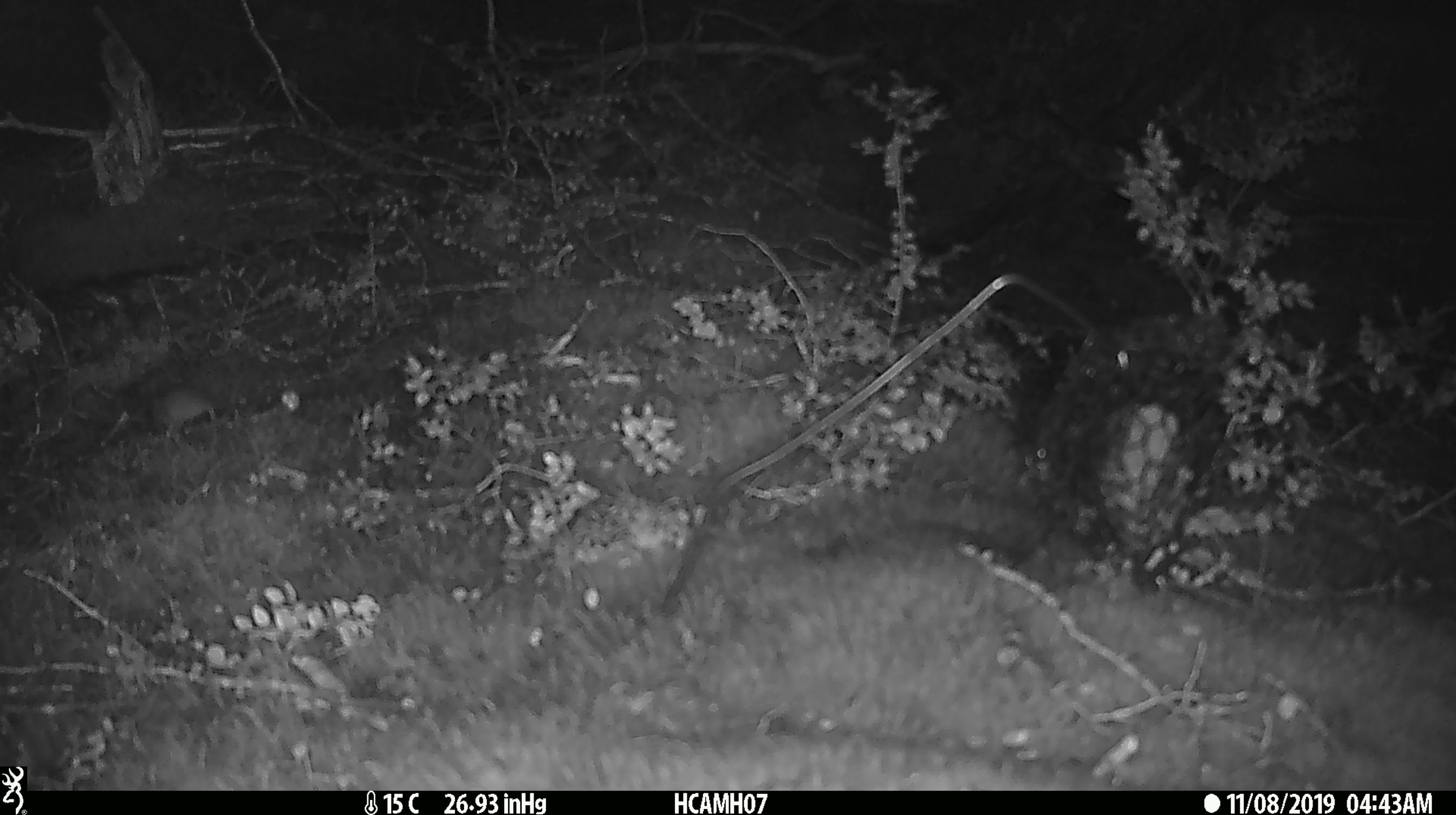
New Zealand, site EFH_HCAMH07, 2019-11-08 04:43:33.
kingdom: Animalia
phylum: Chordata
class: Mammalia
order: Rodentia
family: Muridae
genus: Mus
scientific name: Mus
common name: mouse